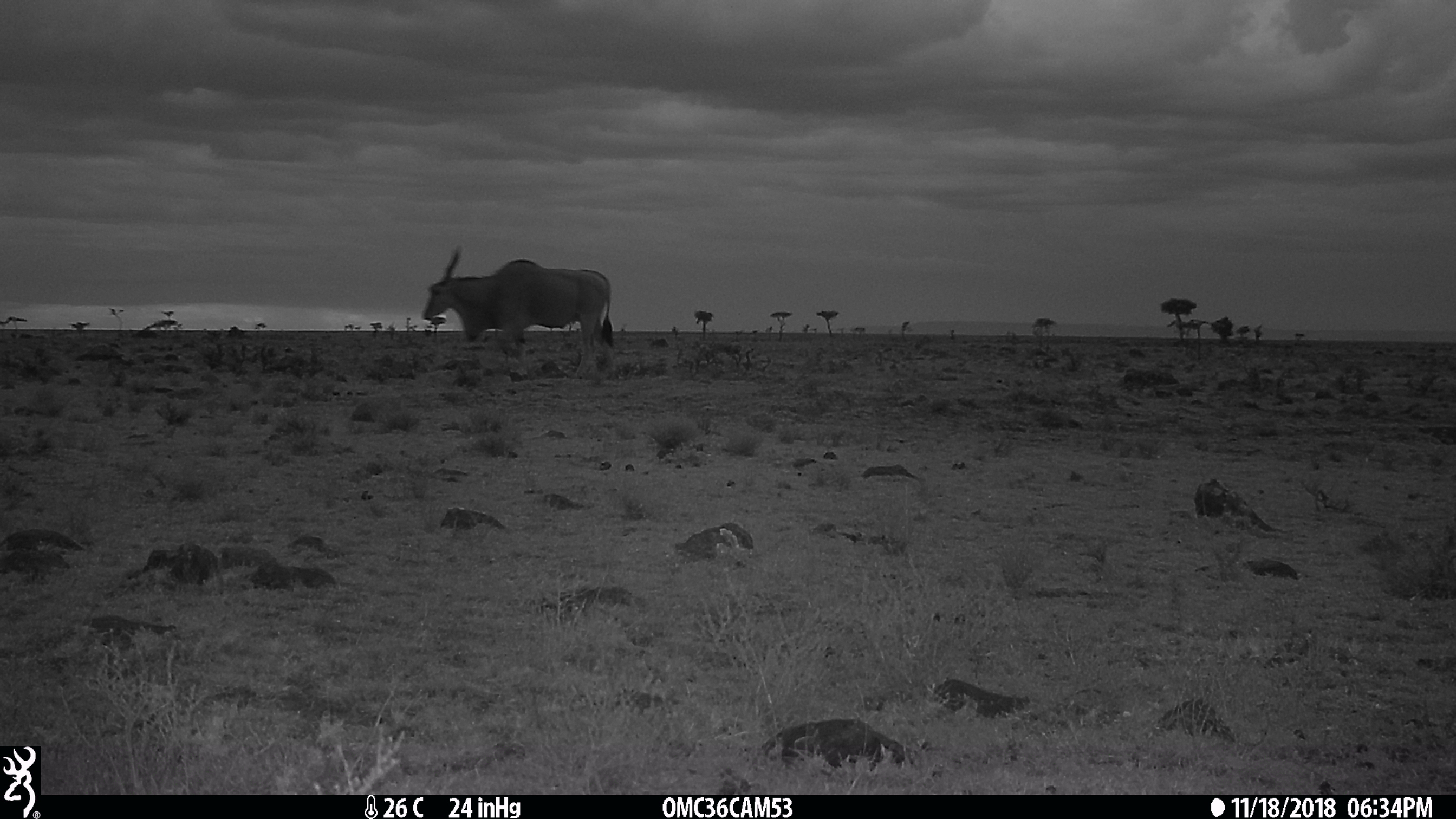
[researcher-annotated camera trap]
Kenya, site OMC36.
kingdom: Animalia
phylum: Chordata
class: Mammalia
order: Artiodactyla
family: Bovidae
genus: Tragelaphus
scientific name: Tragelaphus oryx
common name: eland